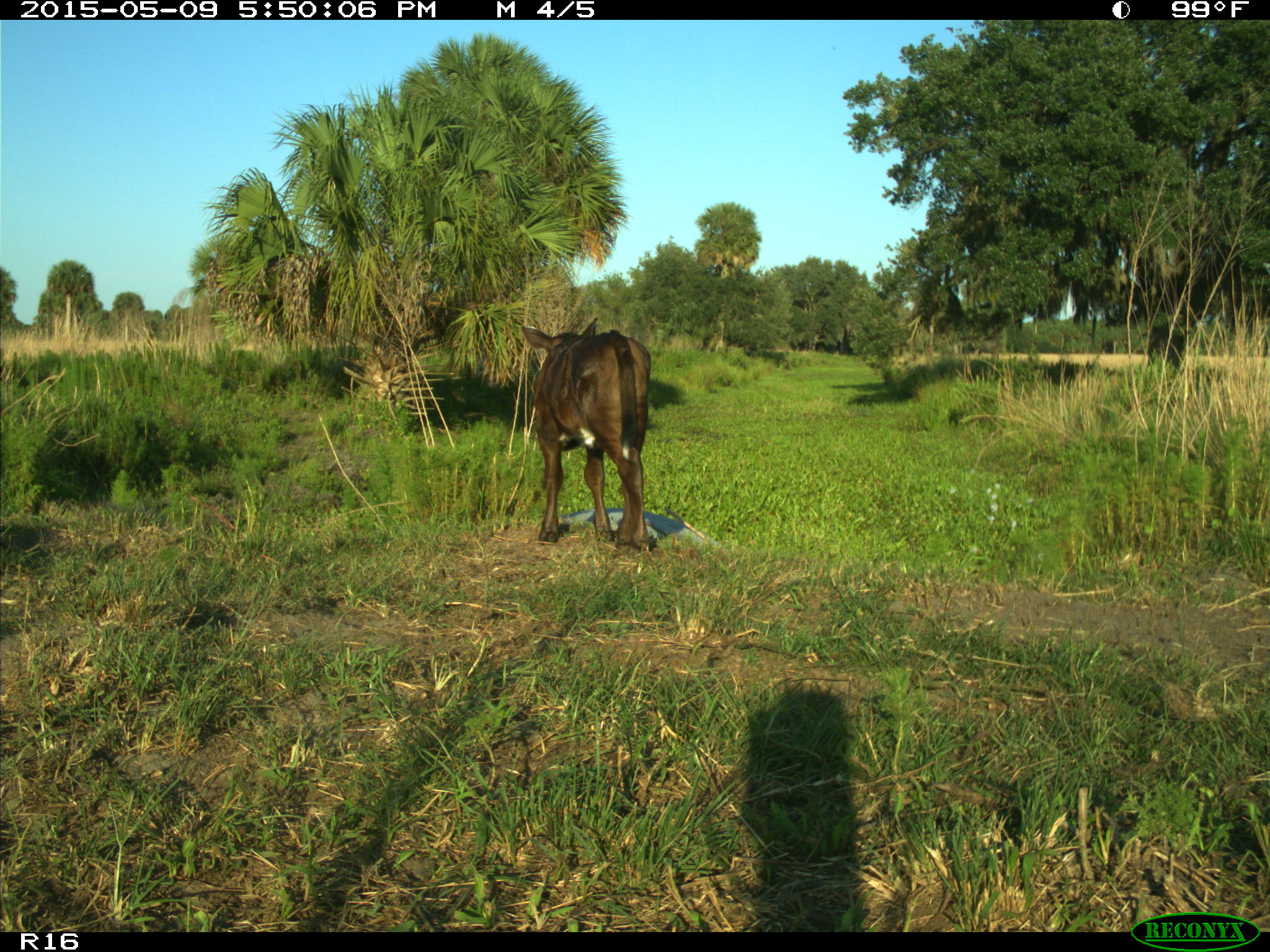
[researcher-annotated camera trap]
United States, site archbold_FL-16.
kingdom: Animalia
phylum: Chordata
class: Mammalia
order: Artiodactyla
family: Bovidae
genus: Bos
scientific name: Bos taurus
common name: domestic cow